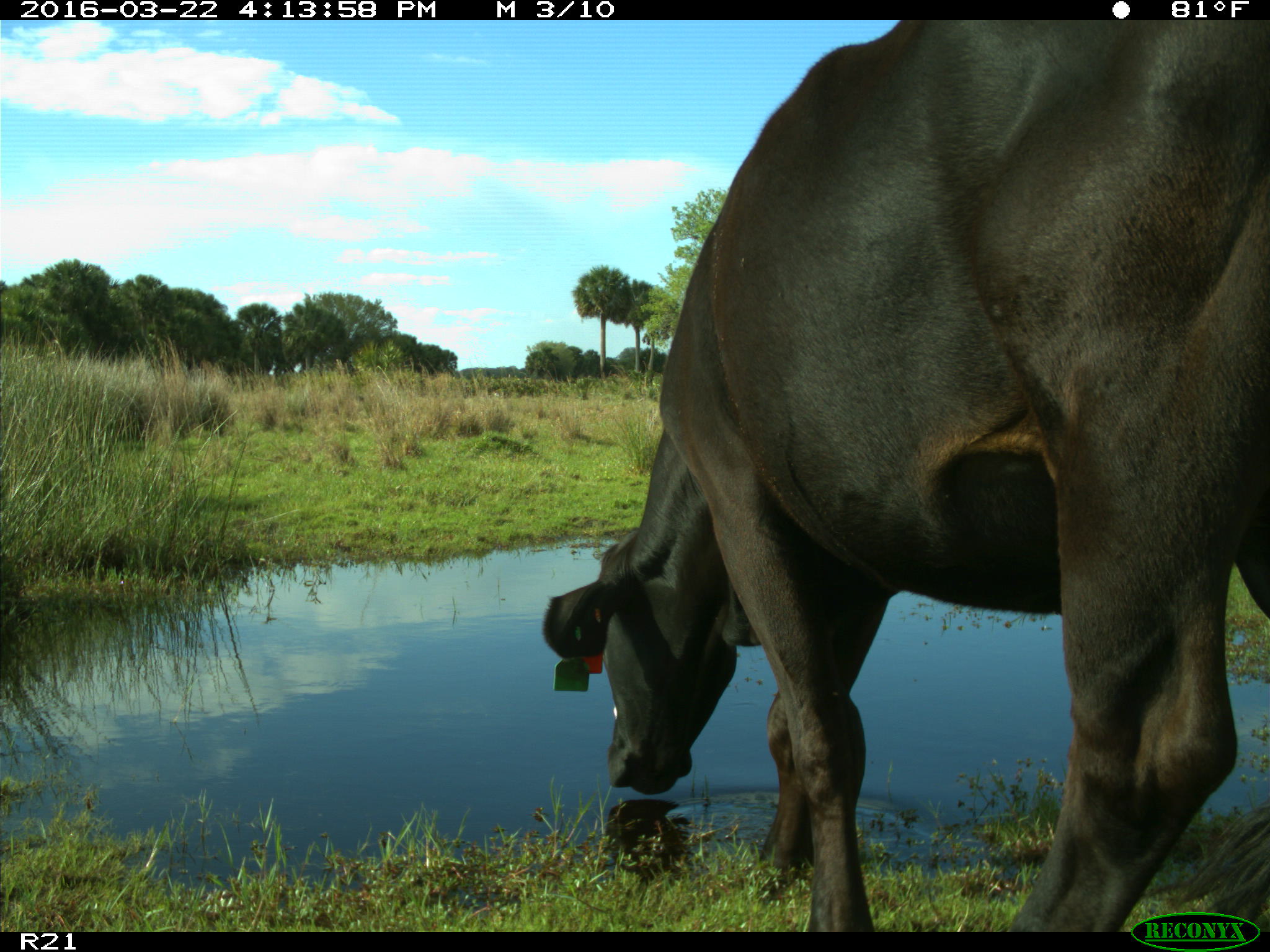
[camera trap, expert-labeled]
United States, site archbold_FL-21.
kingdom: Animalia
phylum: Chordata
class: Mammalia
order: Artiodactyla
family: Bovidae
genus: Bos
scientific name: Bos taurus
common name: domestic cow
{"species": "Bos taurus (domestic cow)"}